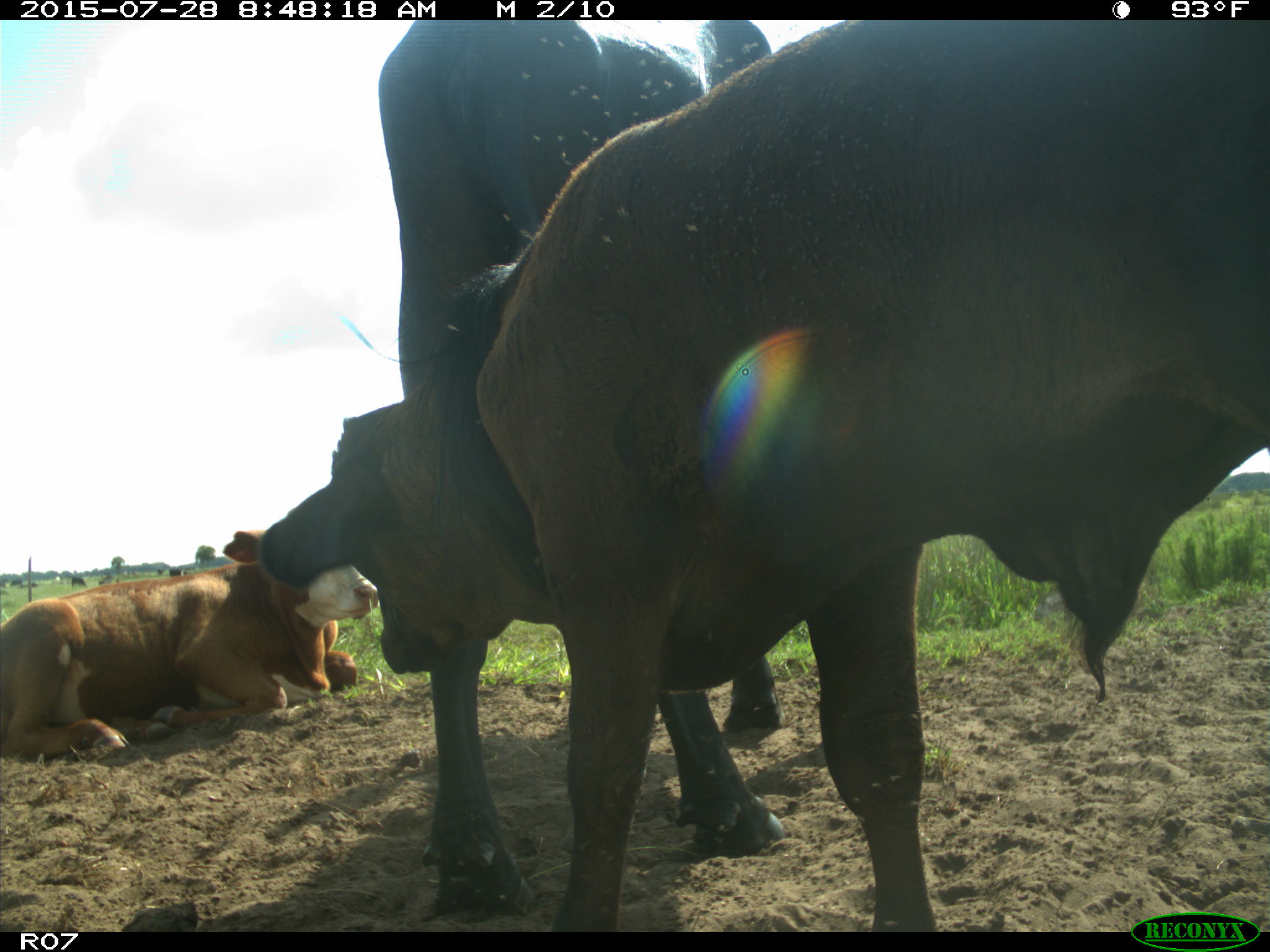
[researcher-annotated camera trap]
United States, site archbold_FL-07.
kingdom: Animalia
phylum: Chordata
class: Mammalia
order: Artiodactyla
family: Bovidae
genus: Bos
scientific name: Bos taurus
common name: domestic cow